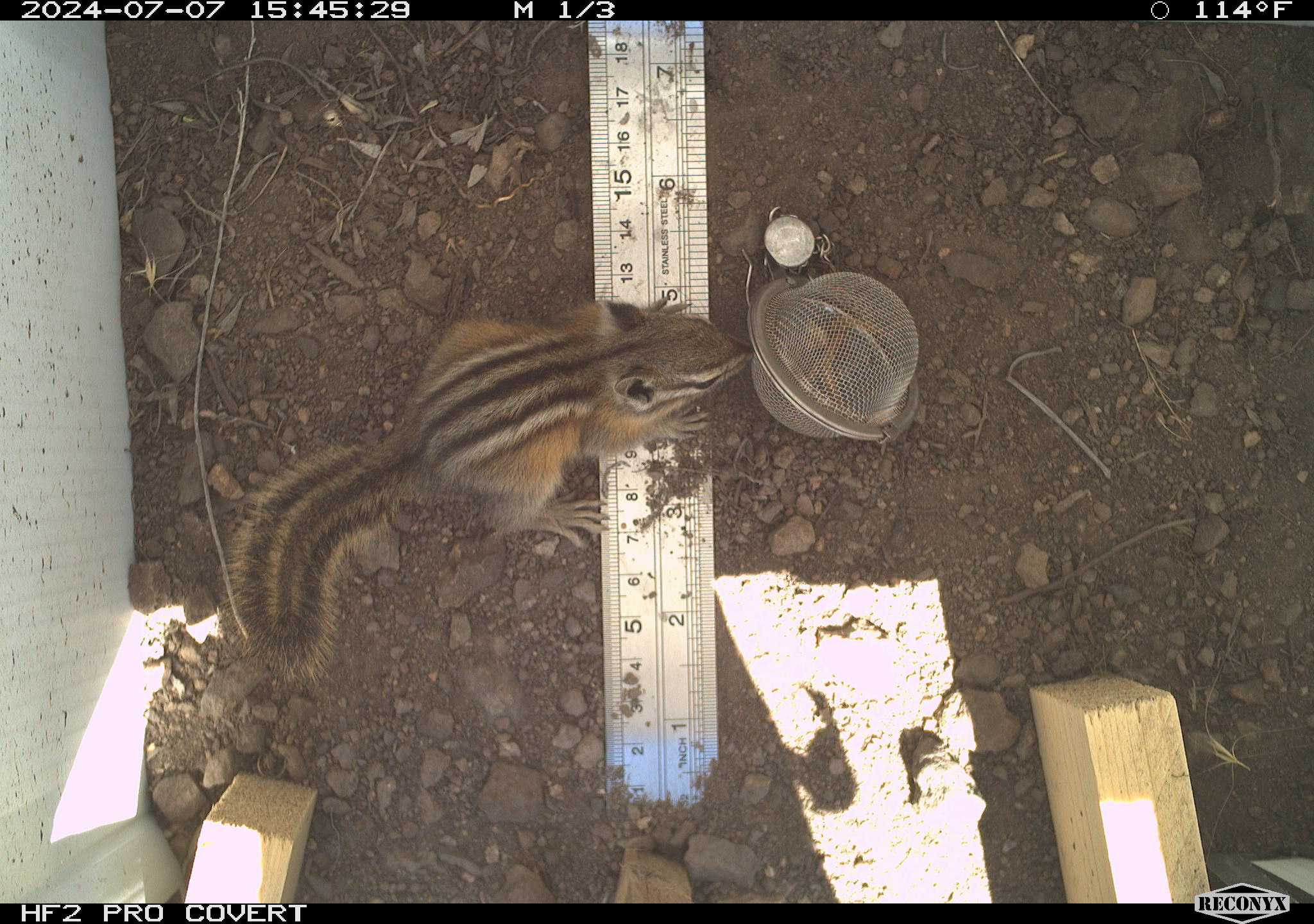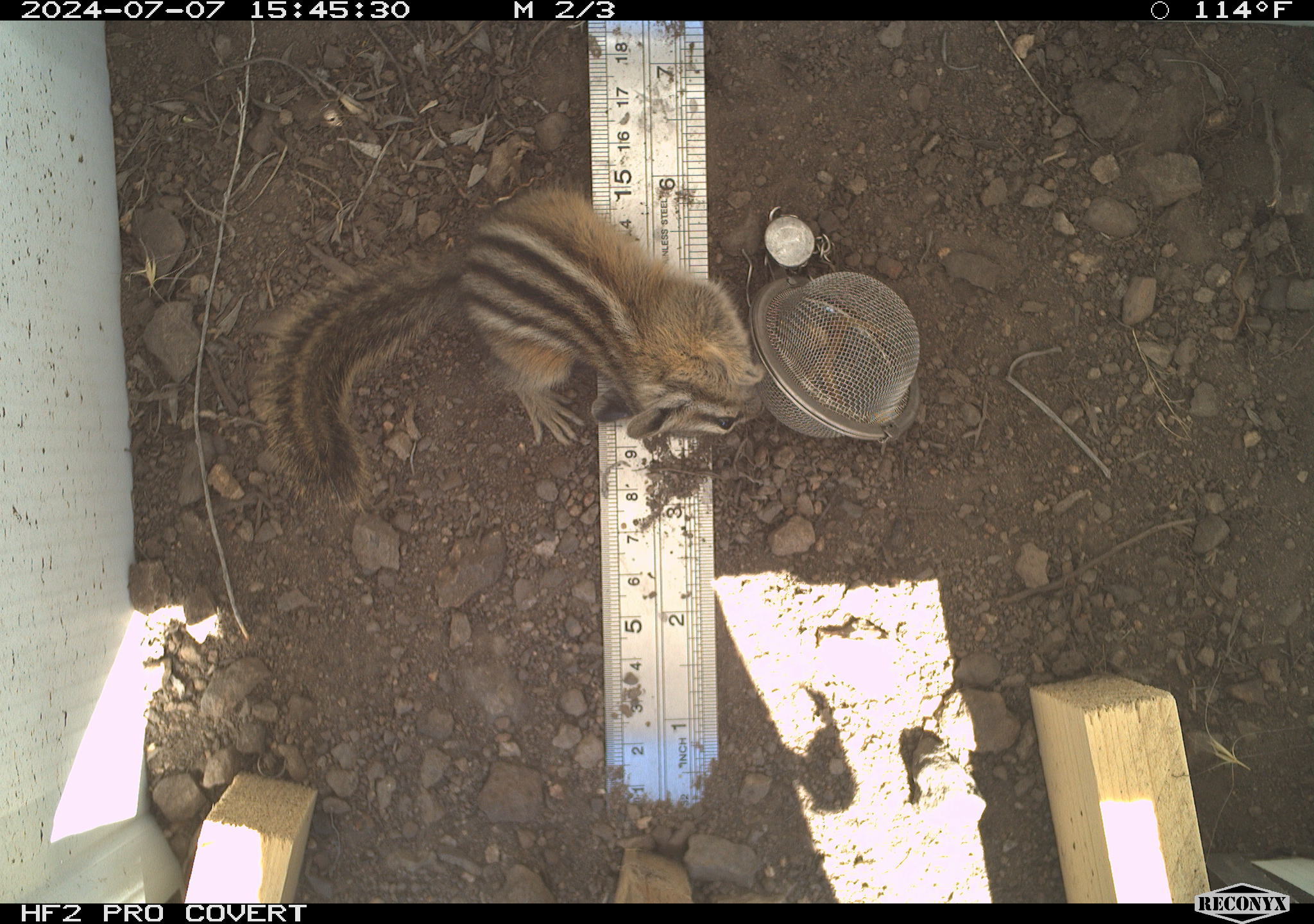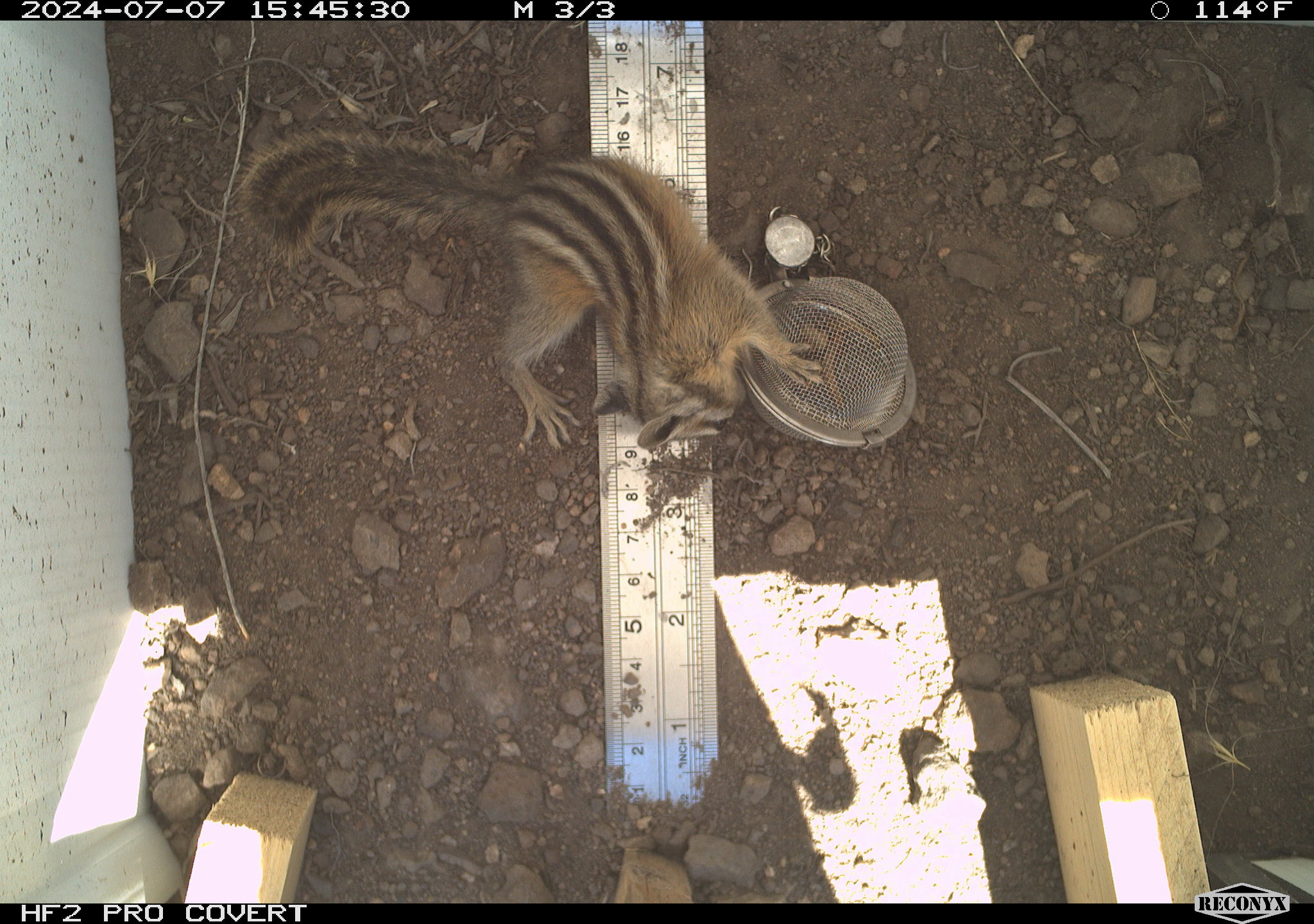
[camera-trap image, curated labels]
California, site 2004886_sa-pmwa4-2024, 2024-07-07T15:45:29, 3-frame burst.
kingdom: Animalia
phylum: Chordata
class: Mammalia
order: Rodentia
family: Sciuridae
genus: Neotamias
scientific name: Neotamias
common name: western chipmunks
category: neotamias species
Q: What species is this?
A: Neotamias species (western chipmunks) (Neotamias).